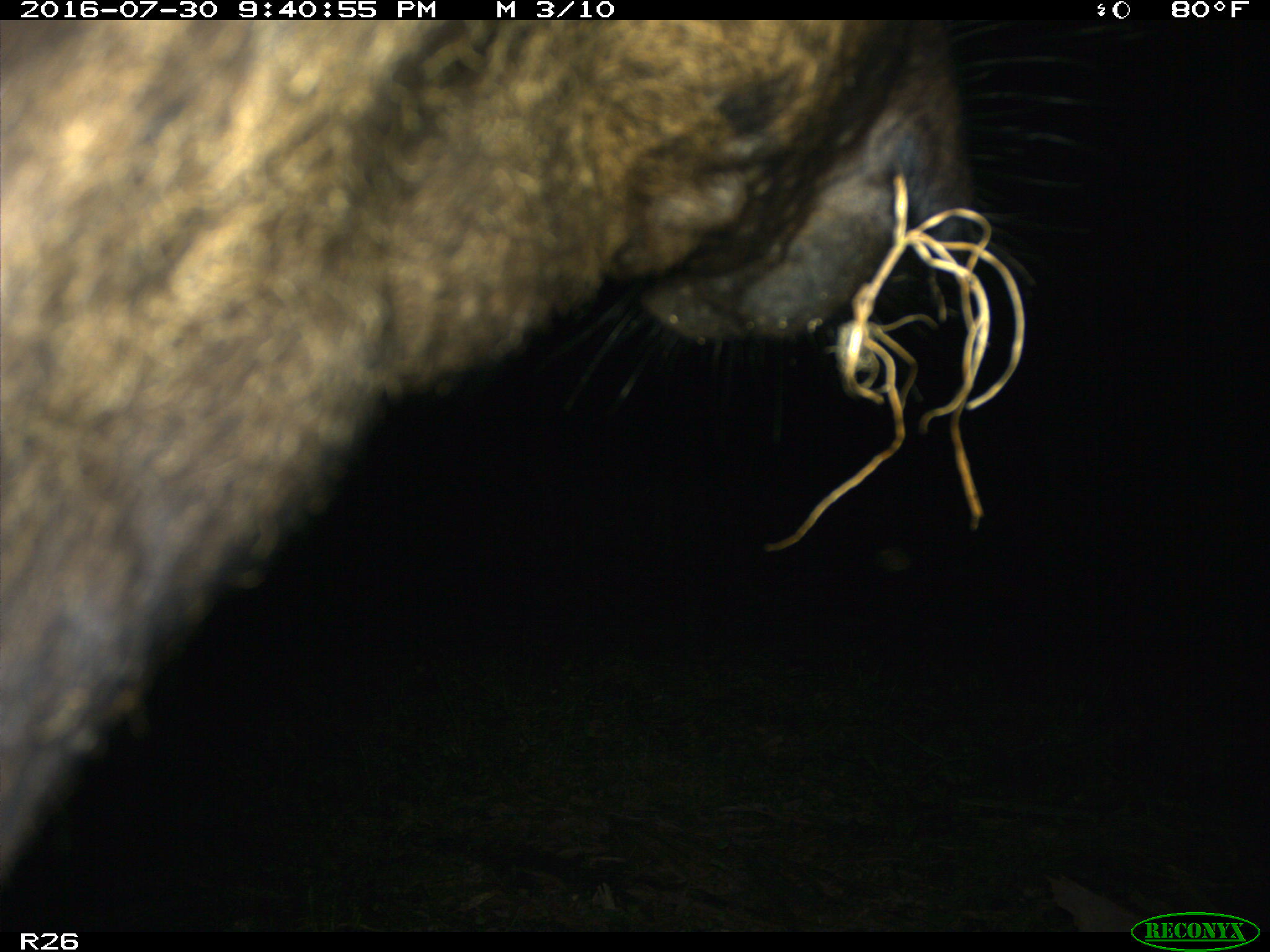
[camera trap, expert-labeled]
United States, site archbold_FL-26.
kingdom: Animalia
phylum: Chordata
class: Mammalia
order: Artiodactyla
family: Bovidae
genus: Bos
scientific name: Bos taurus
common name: domestic cow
Bos taurus (domestic cow).